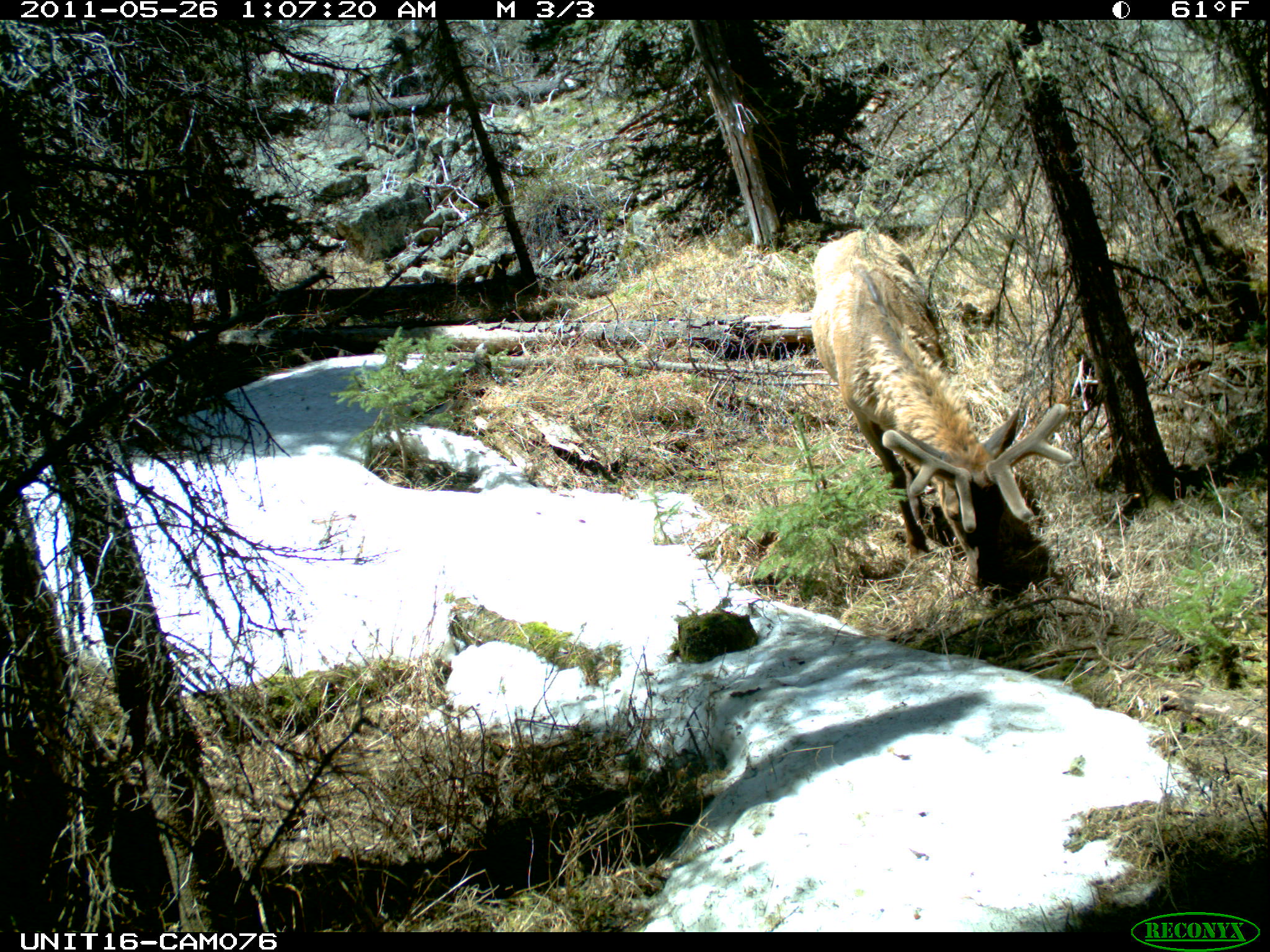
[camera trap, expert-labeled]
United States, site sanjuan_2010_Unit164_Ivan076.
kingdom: Animalia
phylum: Chordata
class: Mammalia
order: Artiodactyla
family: Cervidae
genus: Cervus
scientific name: Cervus elaphus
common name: red deer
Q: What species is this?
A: Cervus elaphus (red deer).